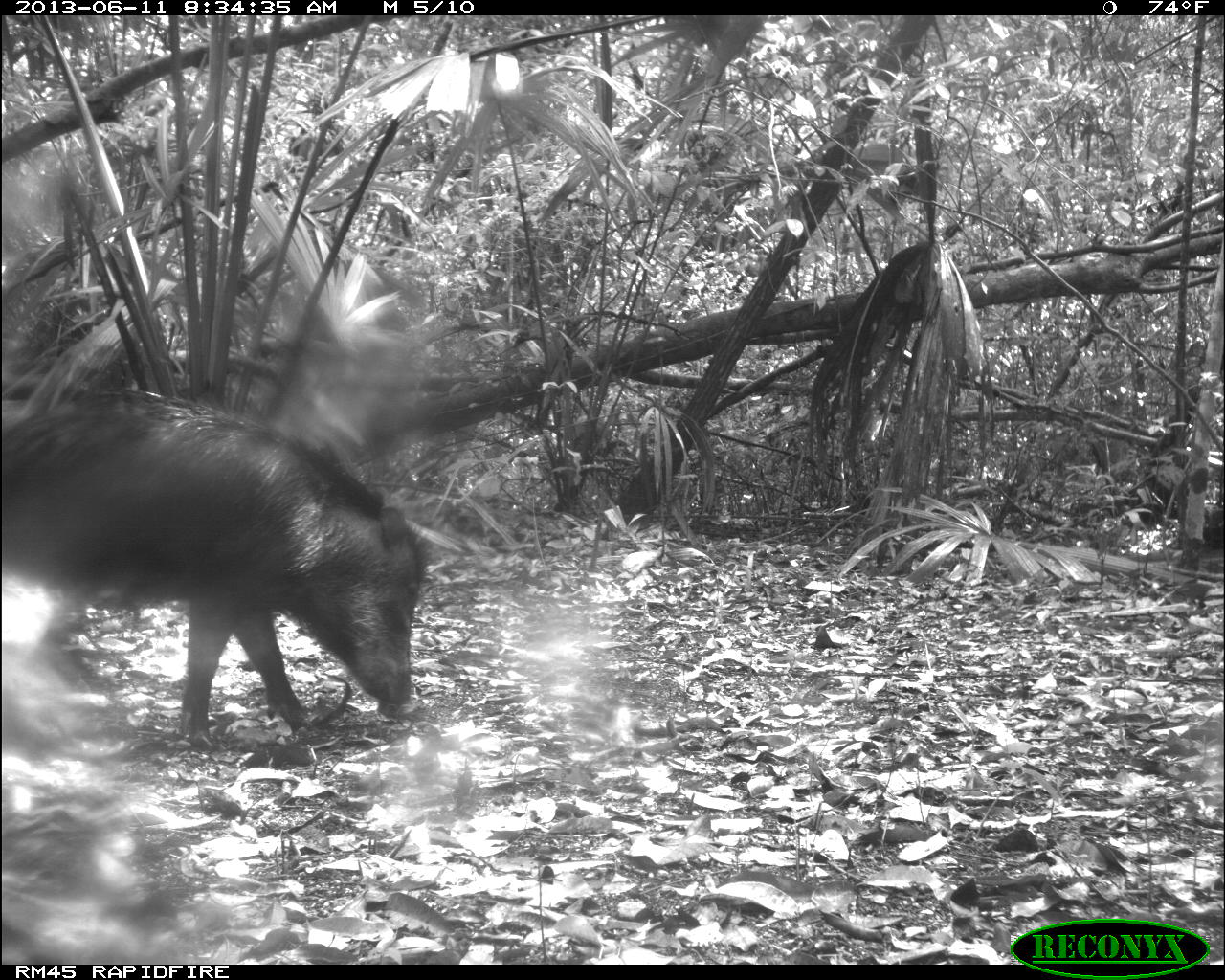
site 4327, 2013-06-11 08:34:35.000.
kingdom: Animalia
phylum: Chordata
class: Mammalia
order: Artiodactyla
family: Tayassuidae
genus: Tayassu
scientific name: Tayassu pecari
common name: white-lipped peccary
Tayassu pecari (white-lipped peccary), count 14.